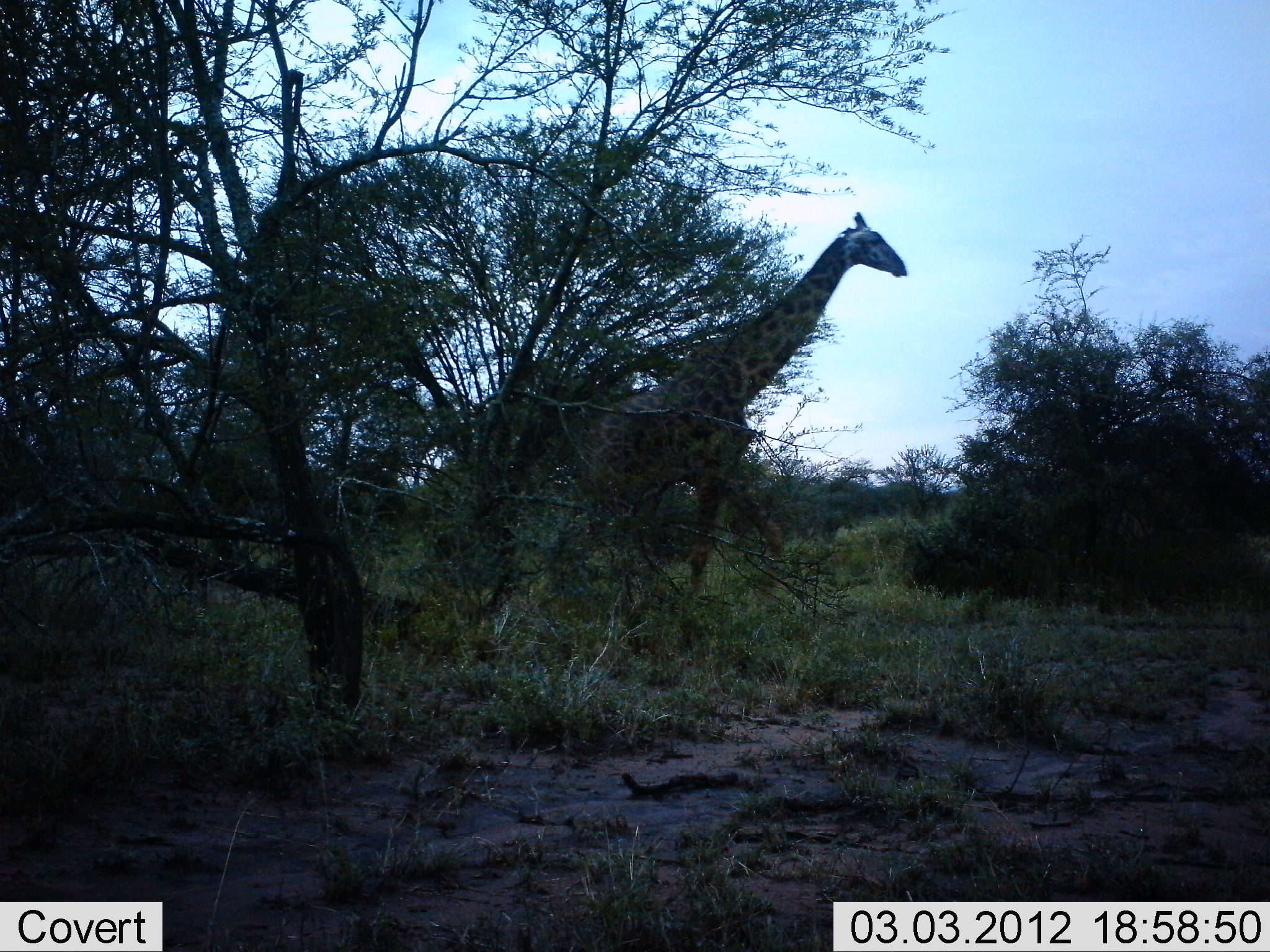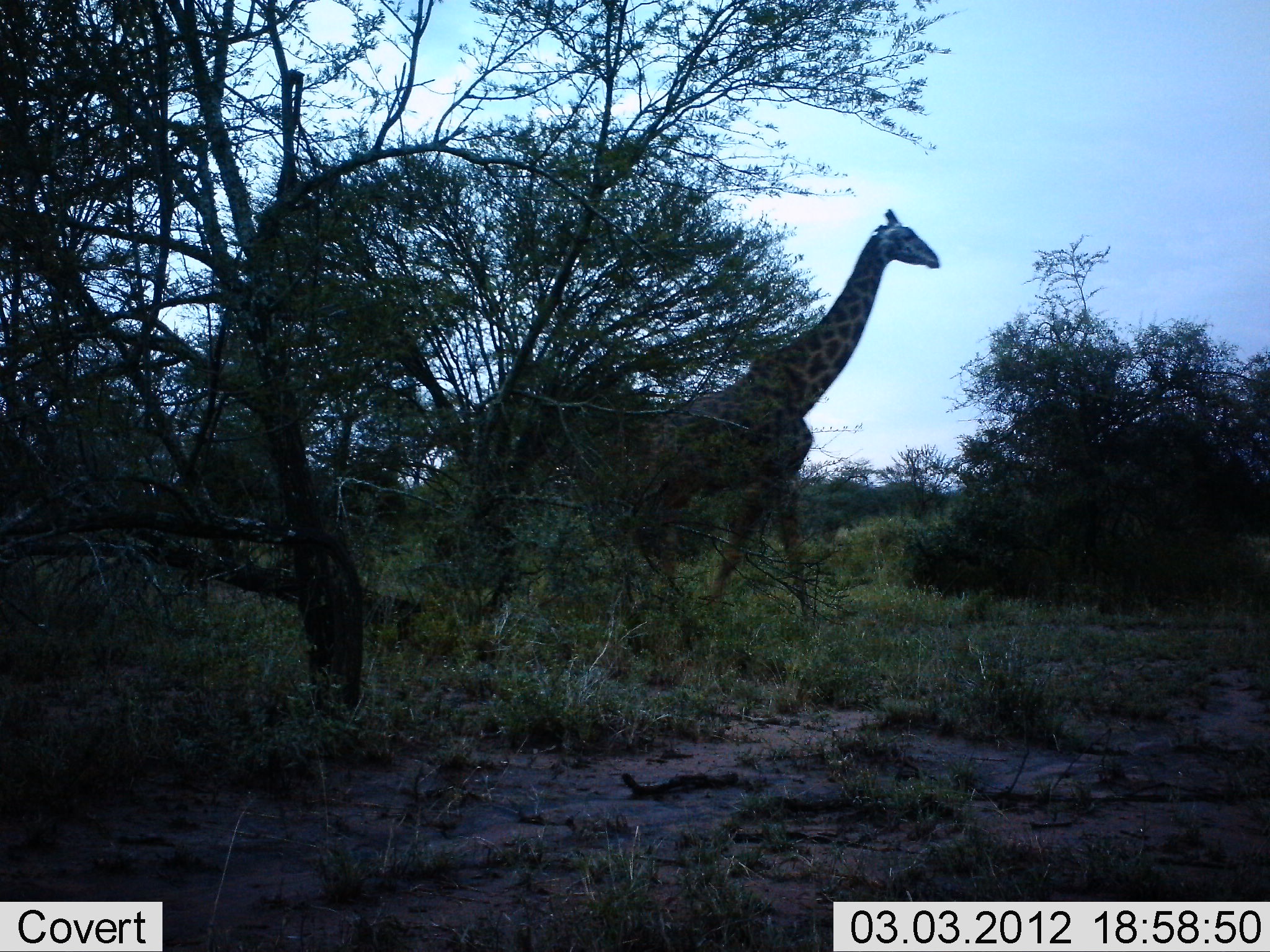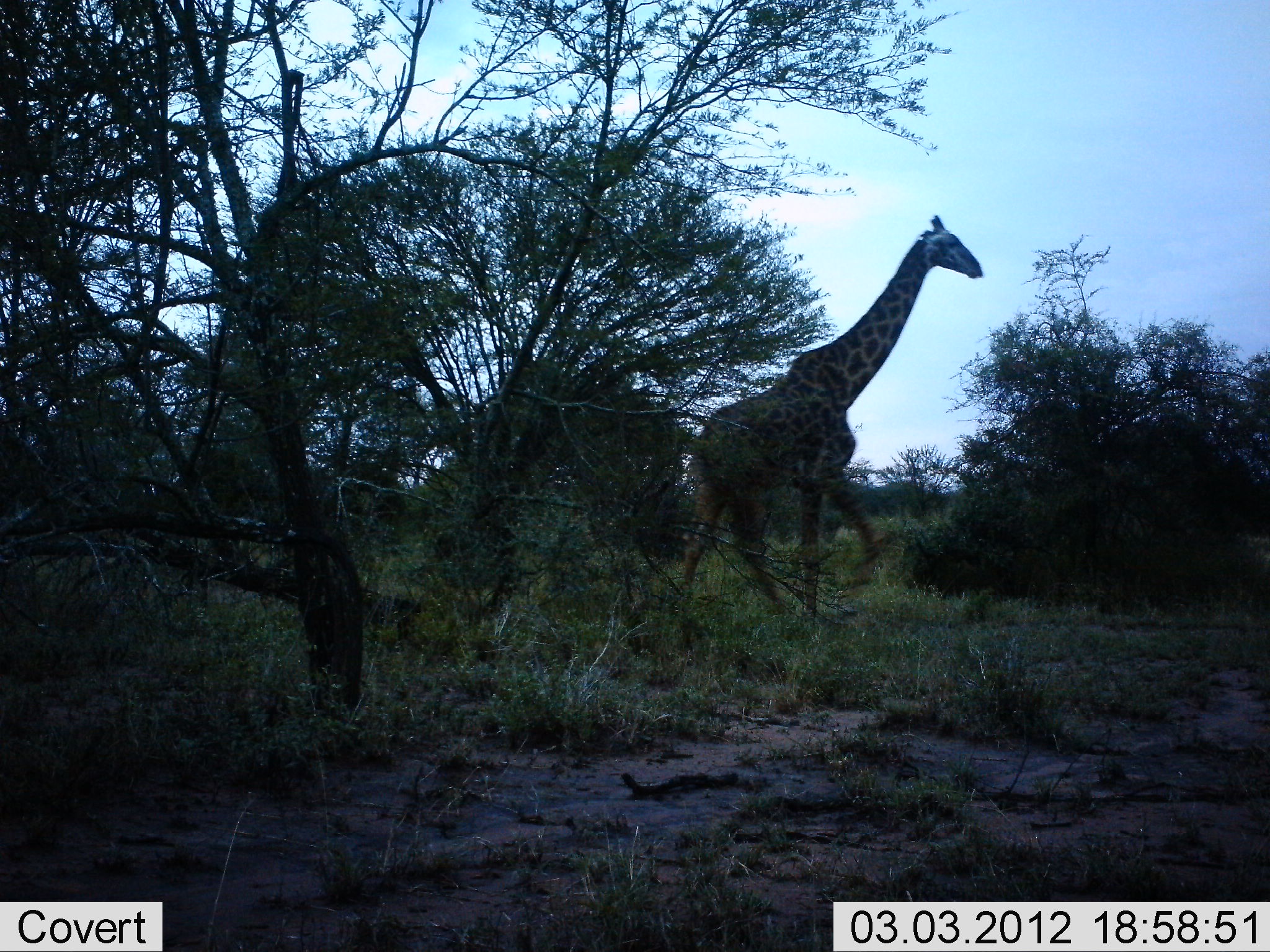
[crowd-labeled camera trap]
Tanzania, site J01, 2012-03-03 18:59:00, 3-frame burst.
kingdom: Animalia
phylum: Chordata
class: Mammalia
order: Artiodactyla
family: Giraffidae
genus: Giraffa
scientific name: Giraffa camelopardalis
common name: giraffe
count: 1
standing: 8%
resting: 0%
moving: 96%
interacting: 0%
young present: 4%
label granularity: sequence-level